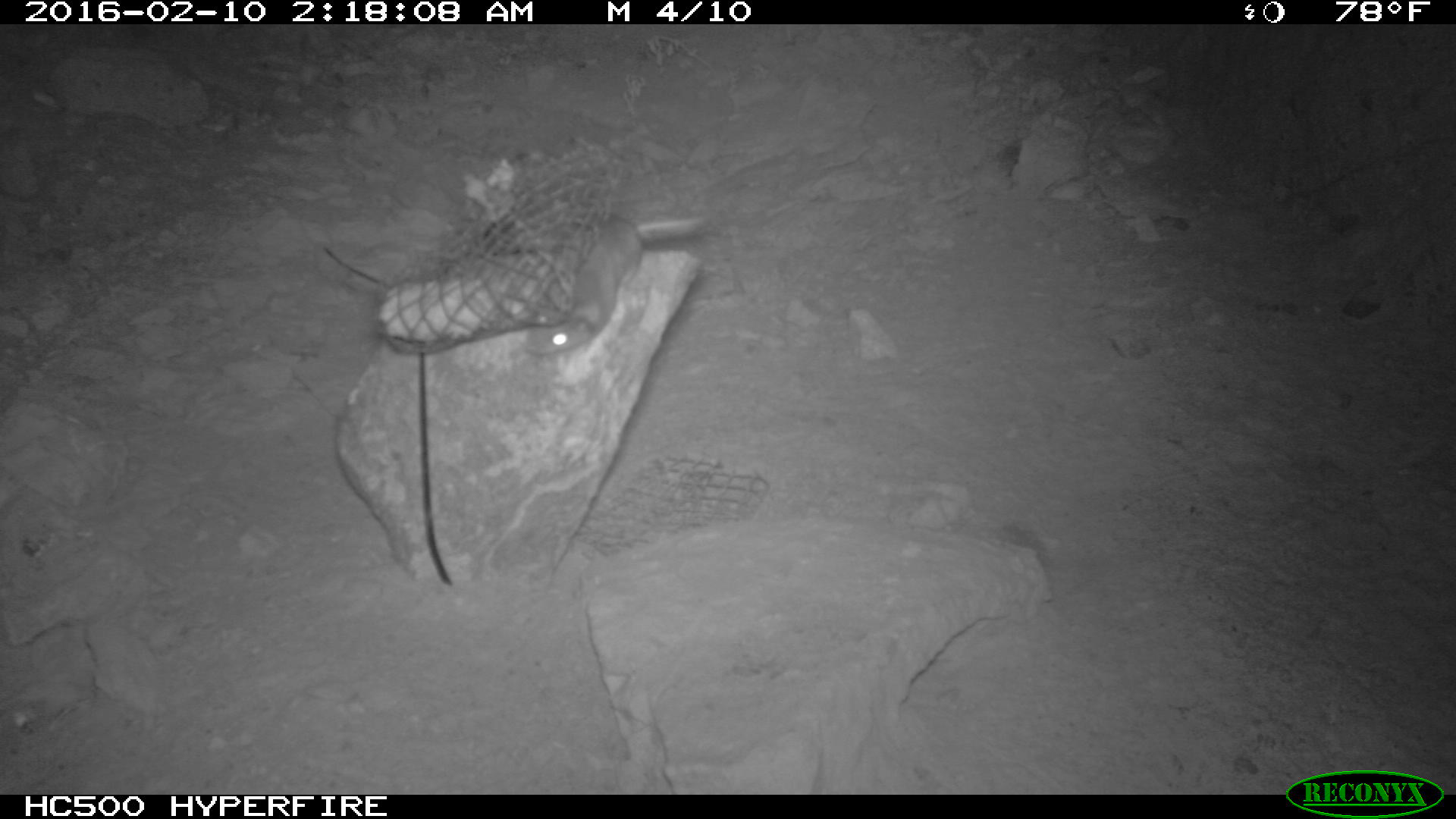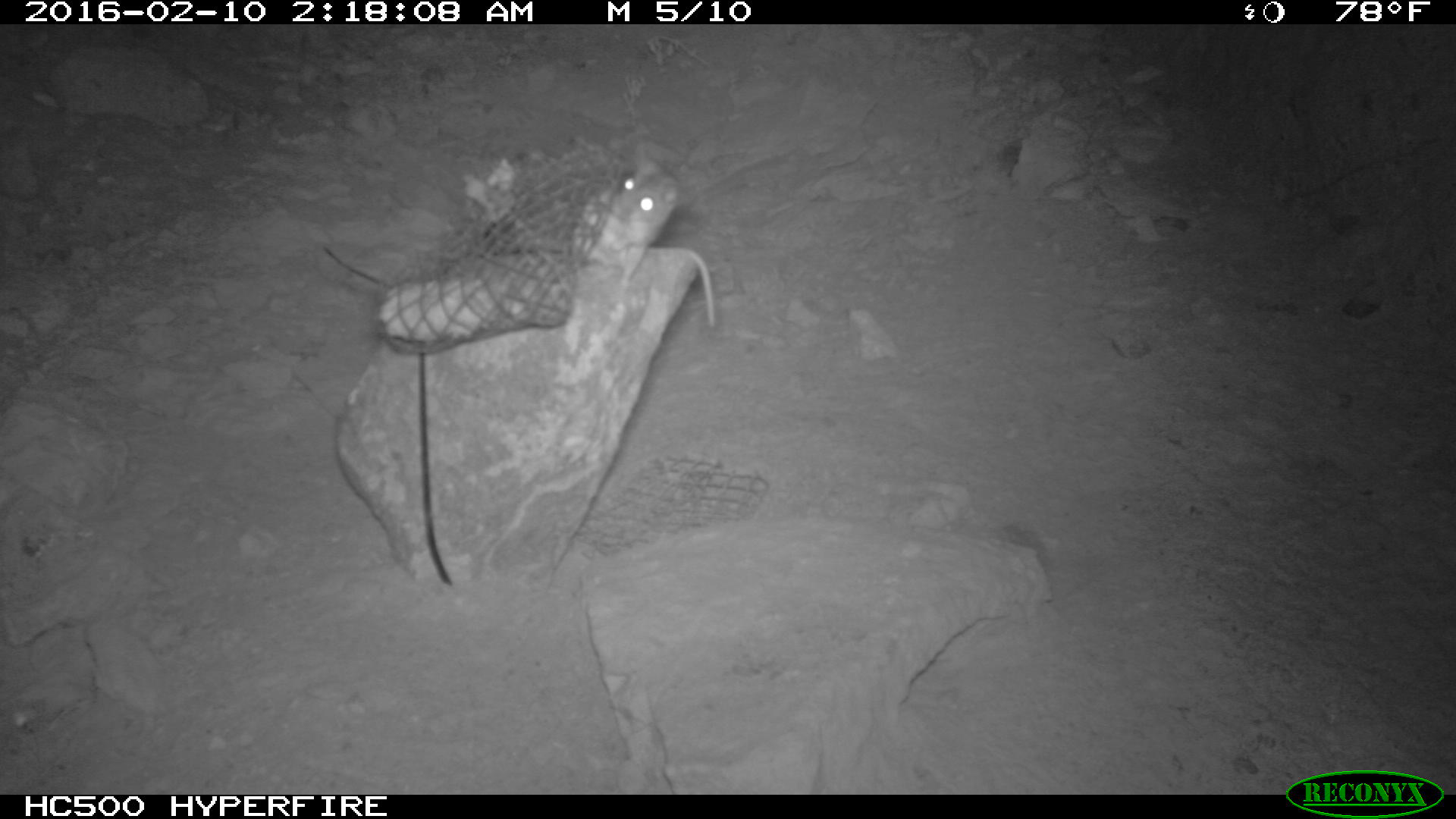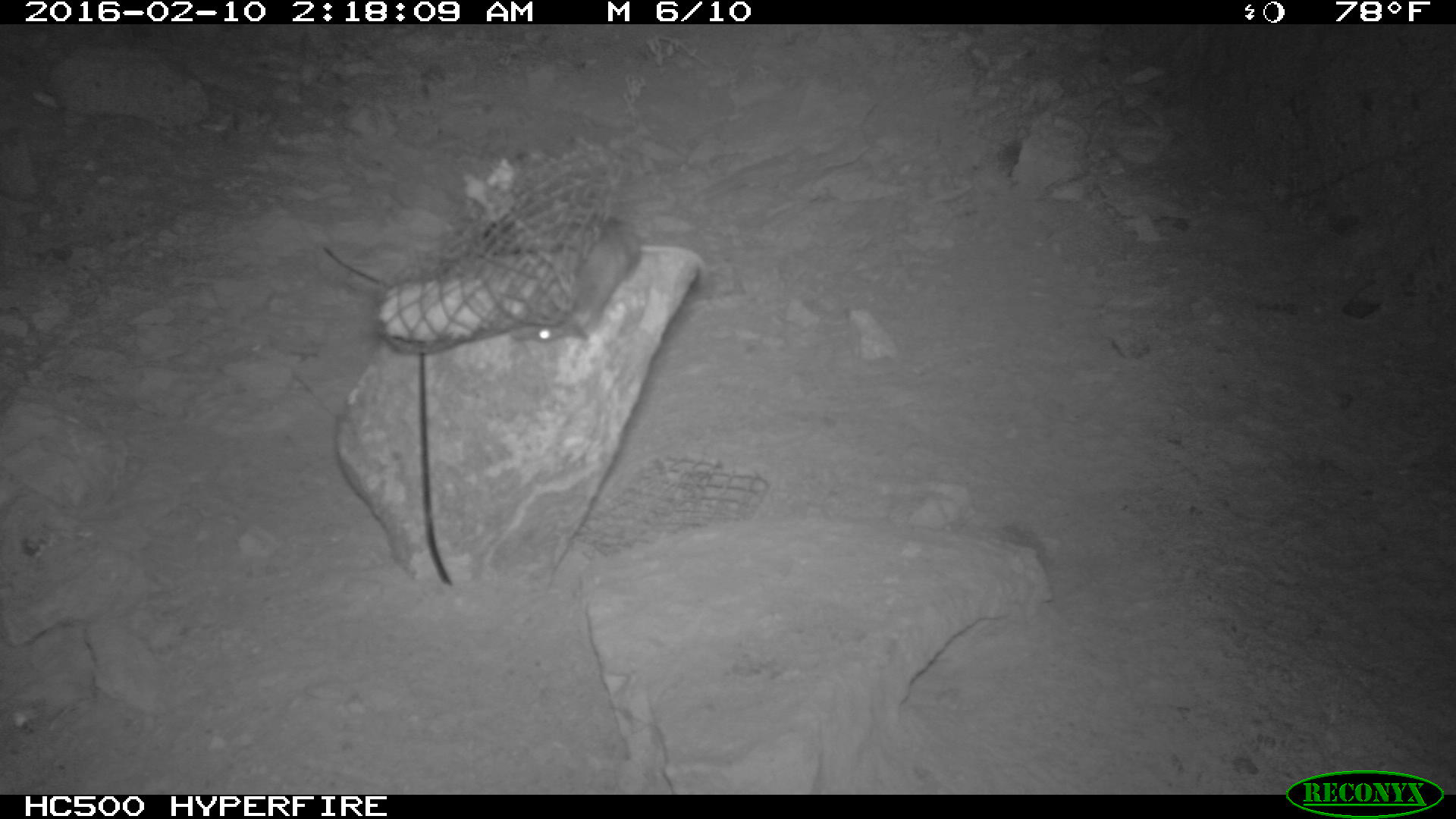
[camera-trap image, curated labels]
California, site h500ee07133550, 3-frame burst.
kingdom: Animalia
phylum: Chordata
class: Mammalia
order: Rodentia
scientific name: Rodentia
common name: rodent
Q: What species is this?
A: Rodent (Rodentia).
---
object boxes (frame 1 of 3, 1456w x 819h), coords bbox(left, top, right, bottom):
rodent: bbox(521, 214, 704, 357)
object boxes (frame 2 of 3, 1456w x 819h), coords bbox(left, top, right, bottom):
rodent: bbox(573, 158, 714, 328)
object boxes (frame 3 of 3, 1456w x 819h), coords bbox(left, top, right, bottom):
rodent: bbox(513, 219, 639, 337)